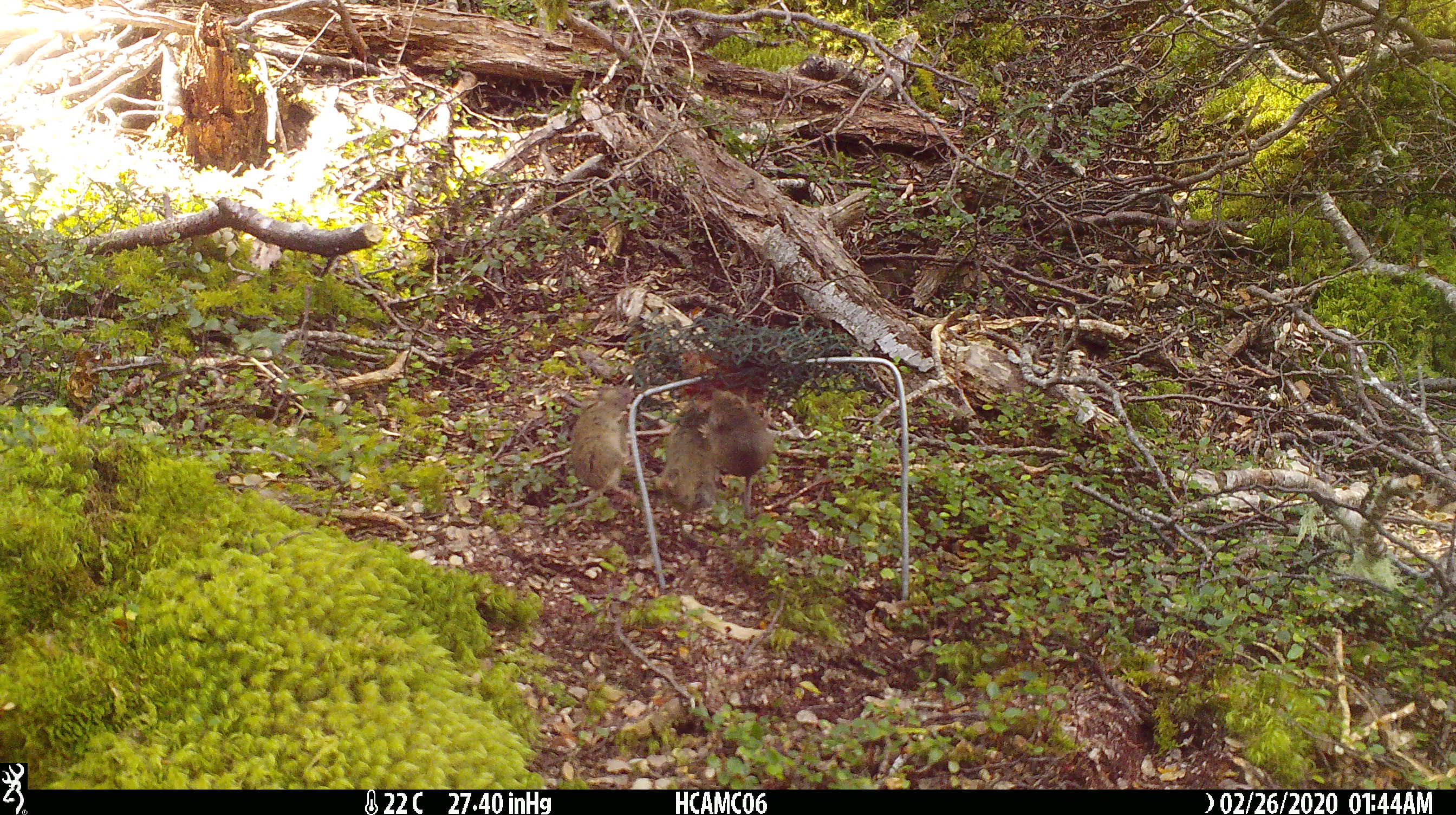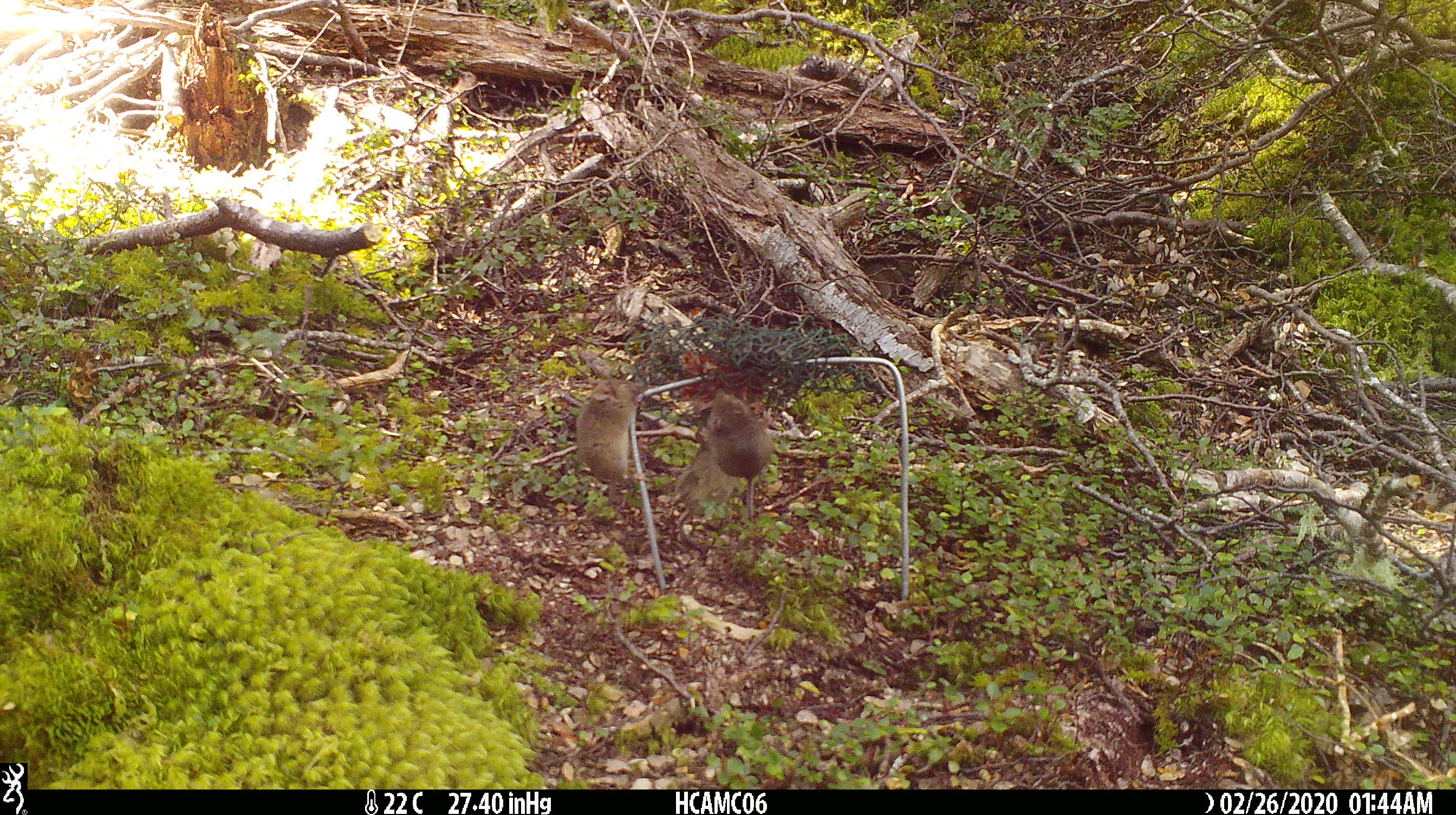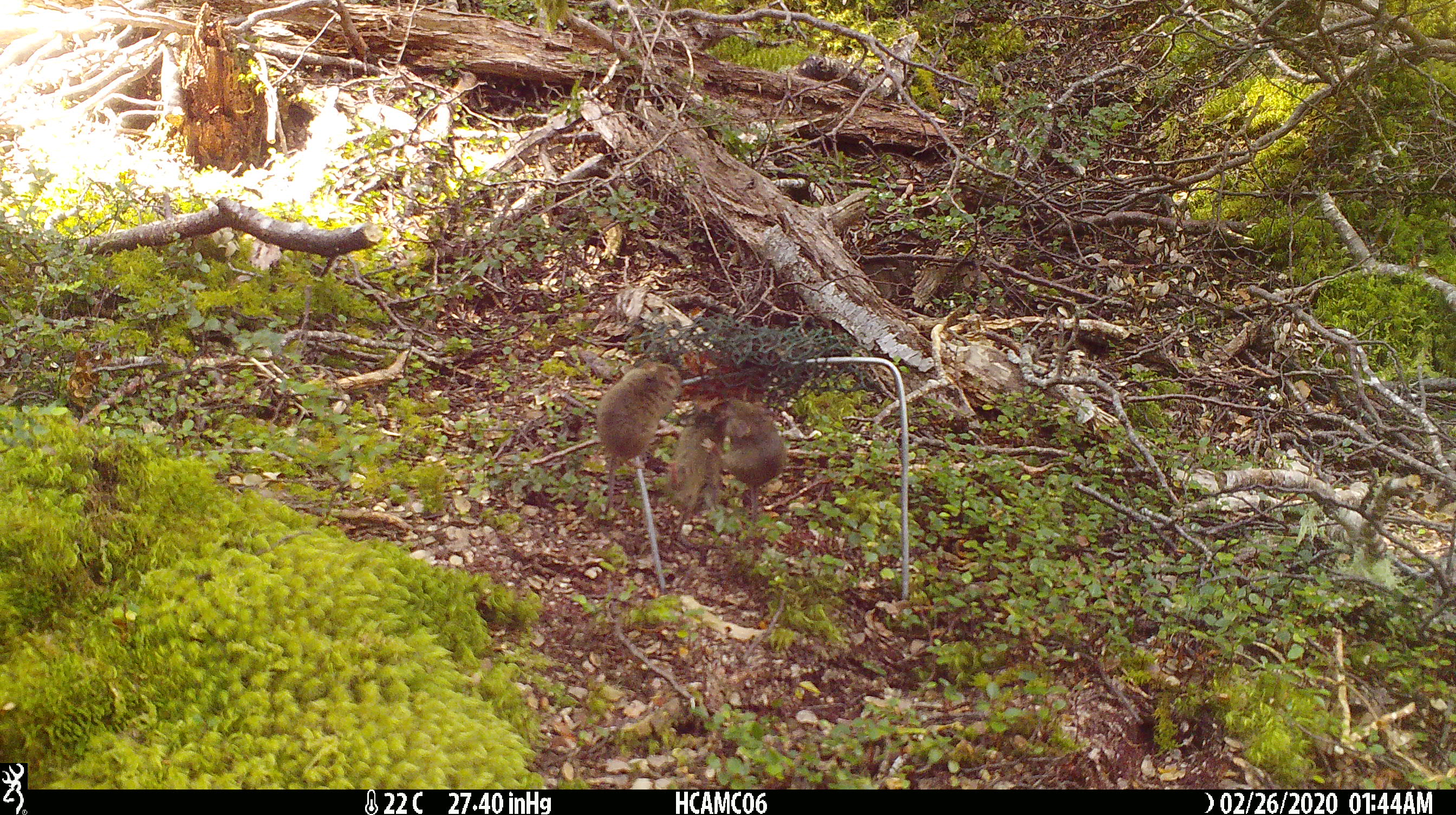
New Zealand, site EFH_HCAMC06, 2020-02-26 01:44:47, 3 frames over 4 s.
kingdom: Animalia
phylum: Chordata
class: Mammalia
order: Rodentia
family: Muridae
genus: Mus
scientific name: Mus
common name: mouse